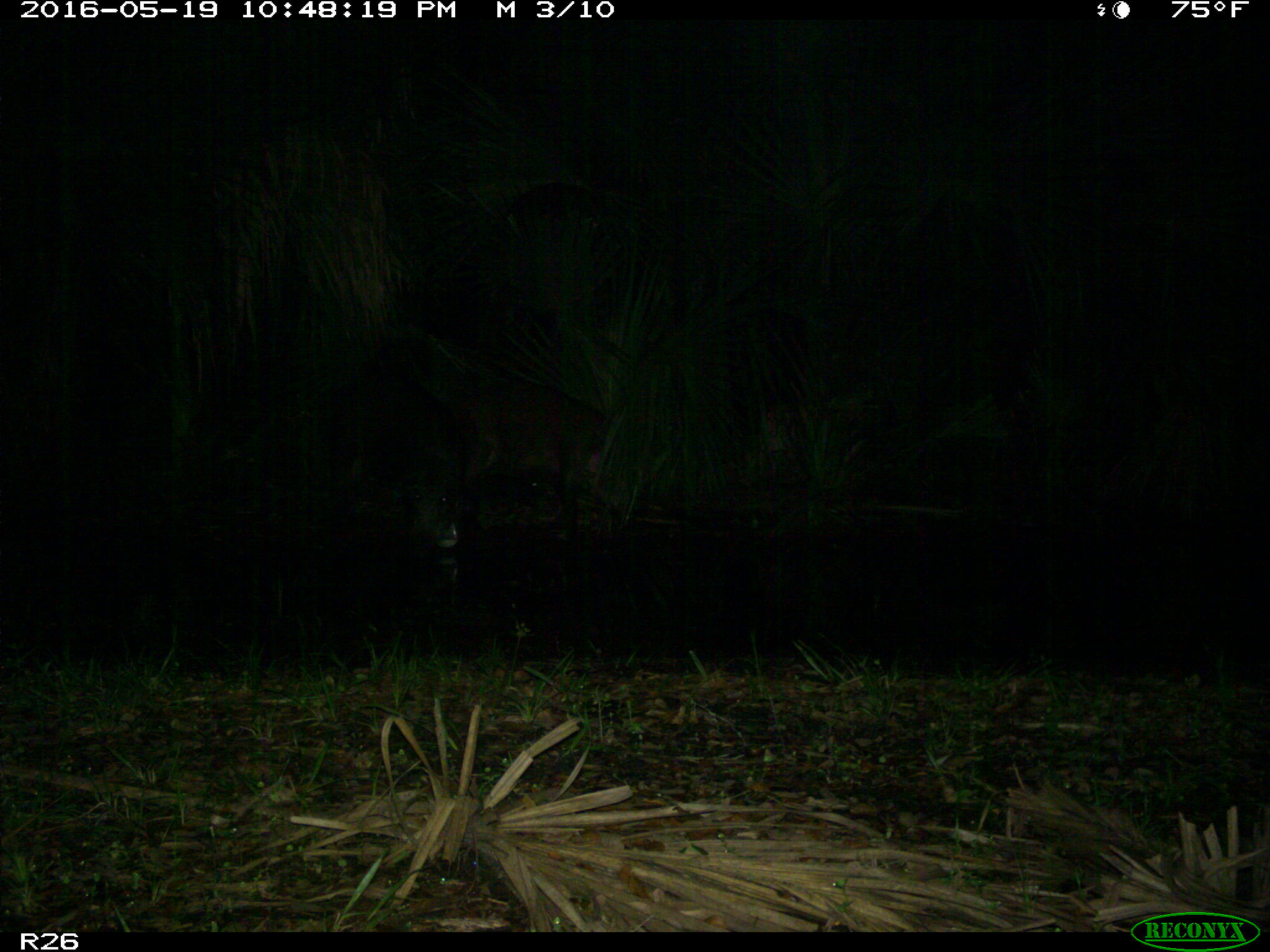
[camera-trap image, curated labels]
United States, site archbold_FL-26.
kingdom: Animalia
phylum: Chordata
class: Mammalia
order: Artiodactyla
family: Suidae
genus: Sus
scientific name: Sus scrofa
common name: wild boar